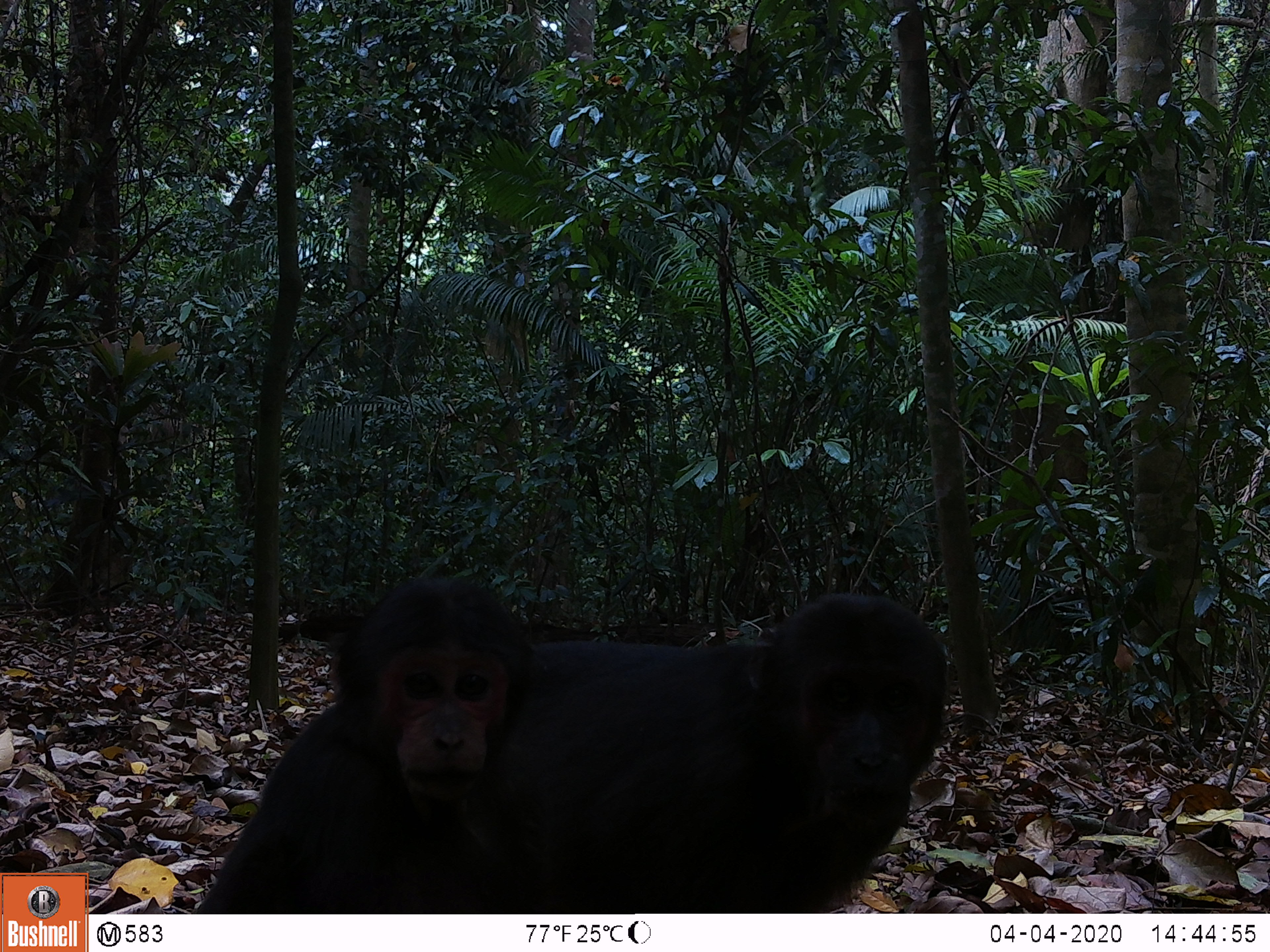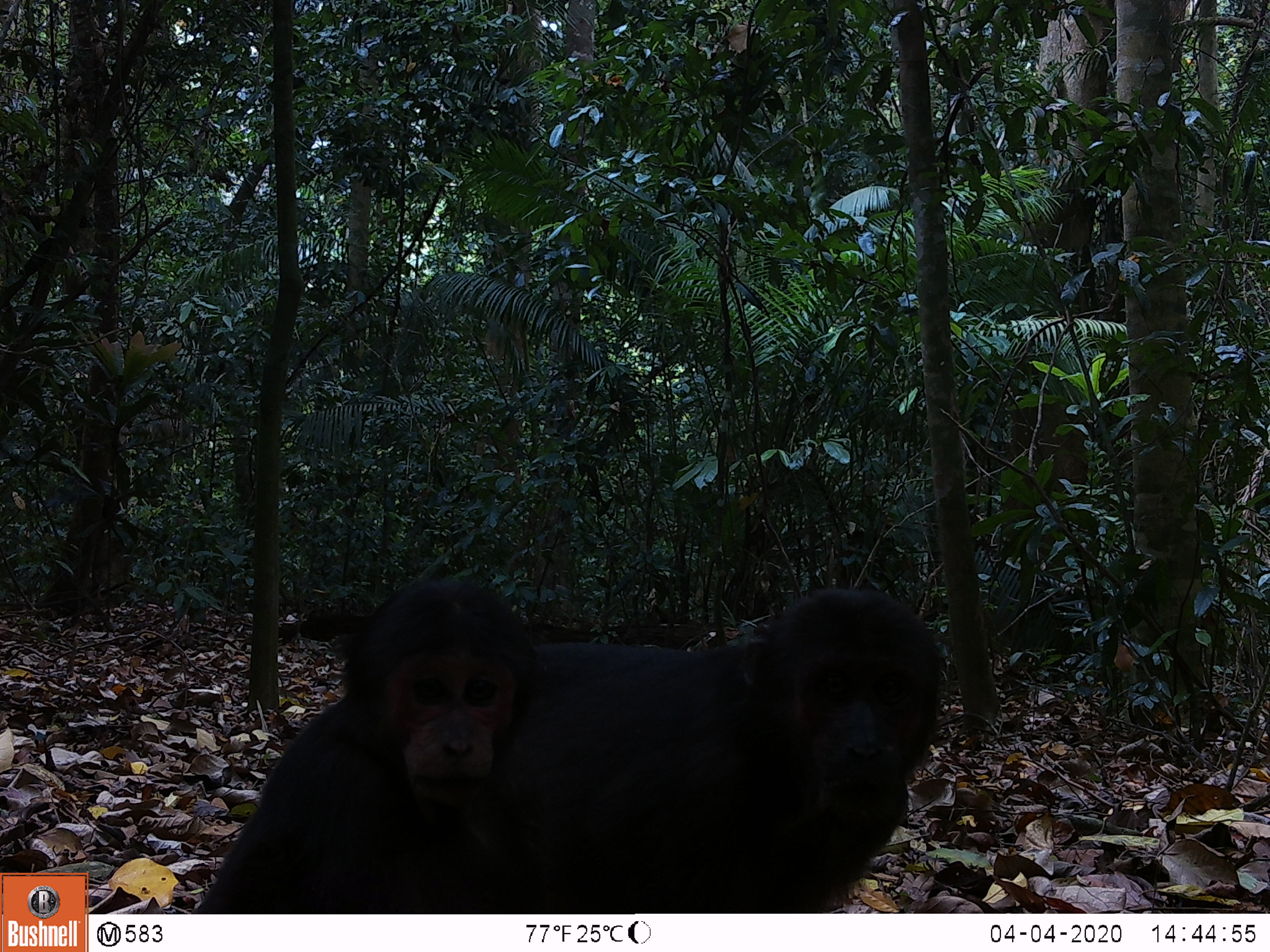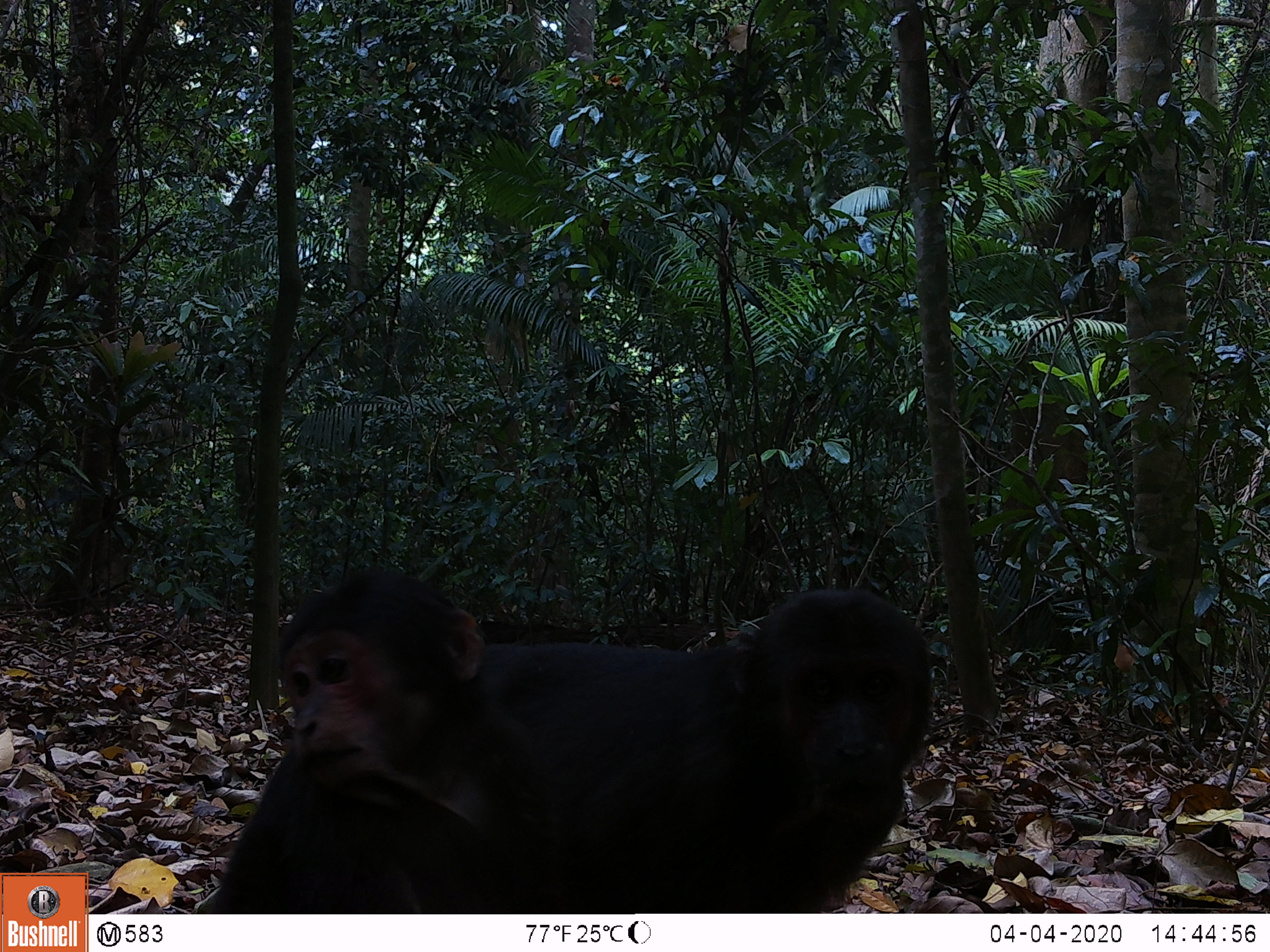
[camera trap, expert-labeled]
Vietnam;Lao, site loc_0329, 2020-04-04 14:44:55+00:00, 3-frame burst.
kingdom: Animalia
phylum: Chordata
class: Mammalia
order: Primates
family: Cercopithecidae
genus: Macaca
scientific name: Macaca arctoides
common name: stump-tailed macaque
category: stump tailed macaque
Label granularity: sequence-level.